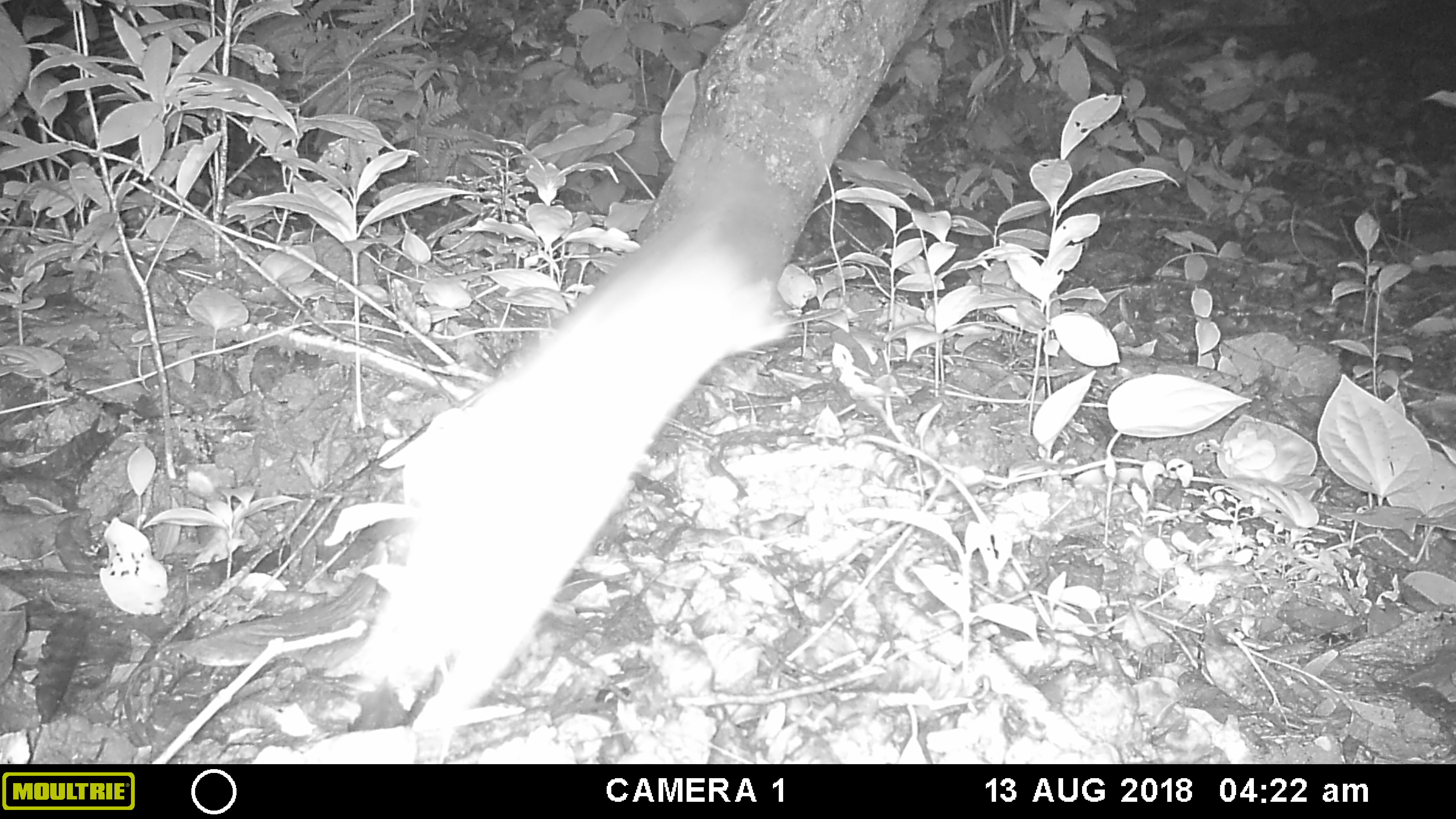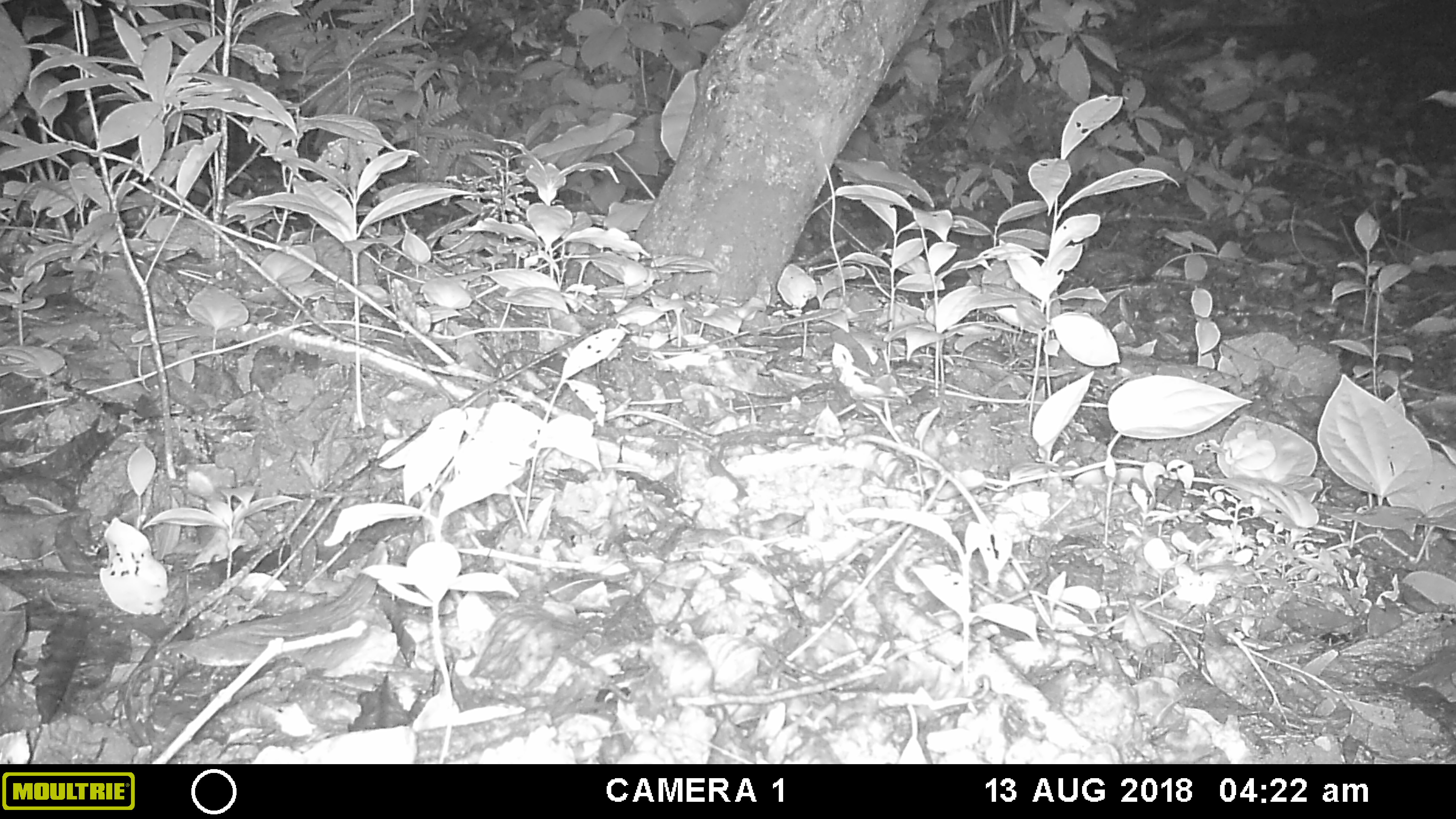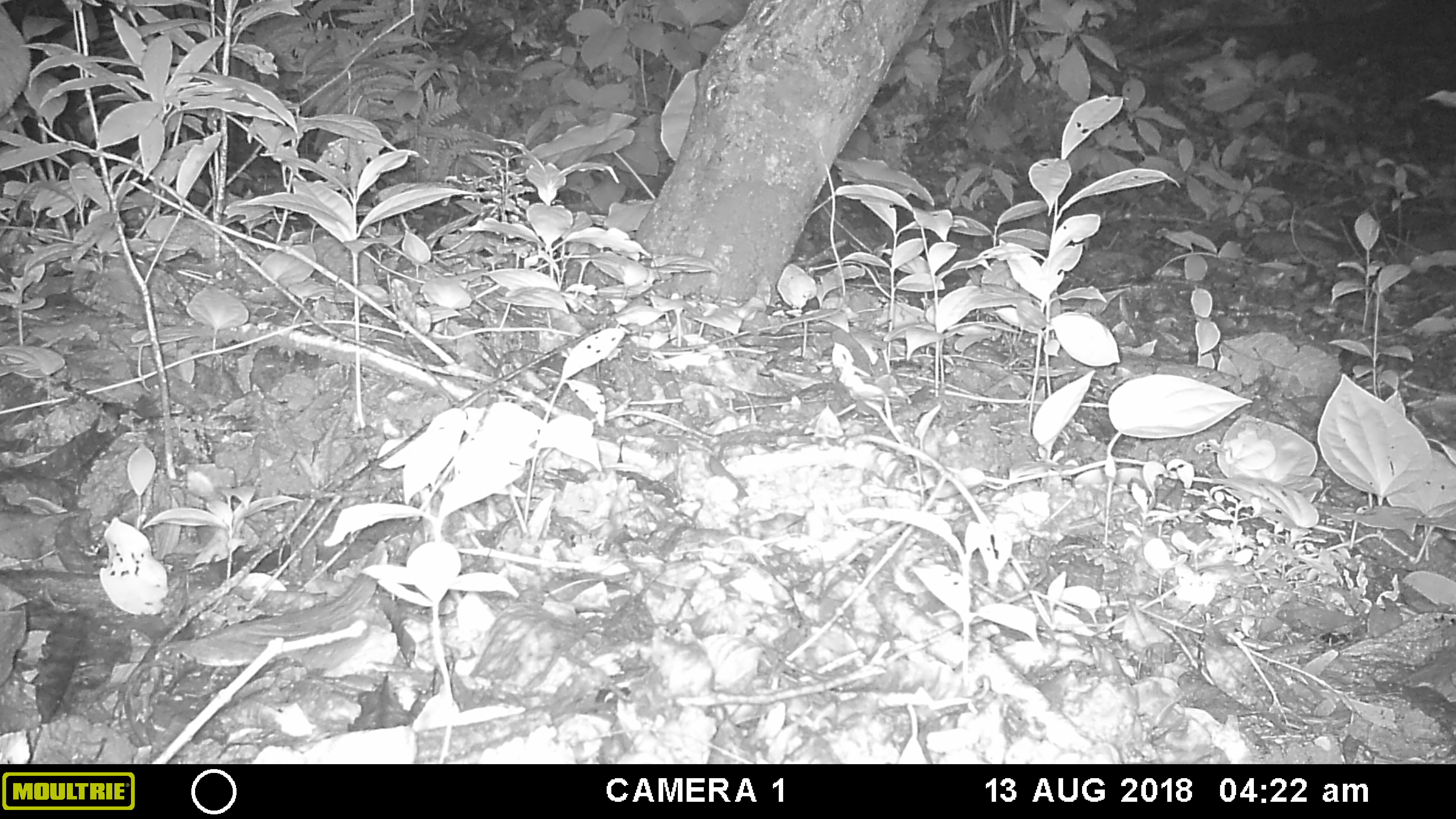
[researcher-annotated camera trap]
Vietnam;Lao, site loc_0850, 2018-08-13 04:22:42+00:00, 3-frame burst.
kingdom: Animalia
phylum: Chordata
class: Mammalia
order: Carnivora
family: Mustelidae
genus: Melogale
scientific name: Melogale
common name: ferret badger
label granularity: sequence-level